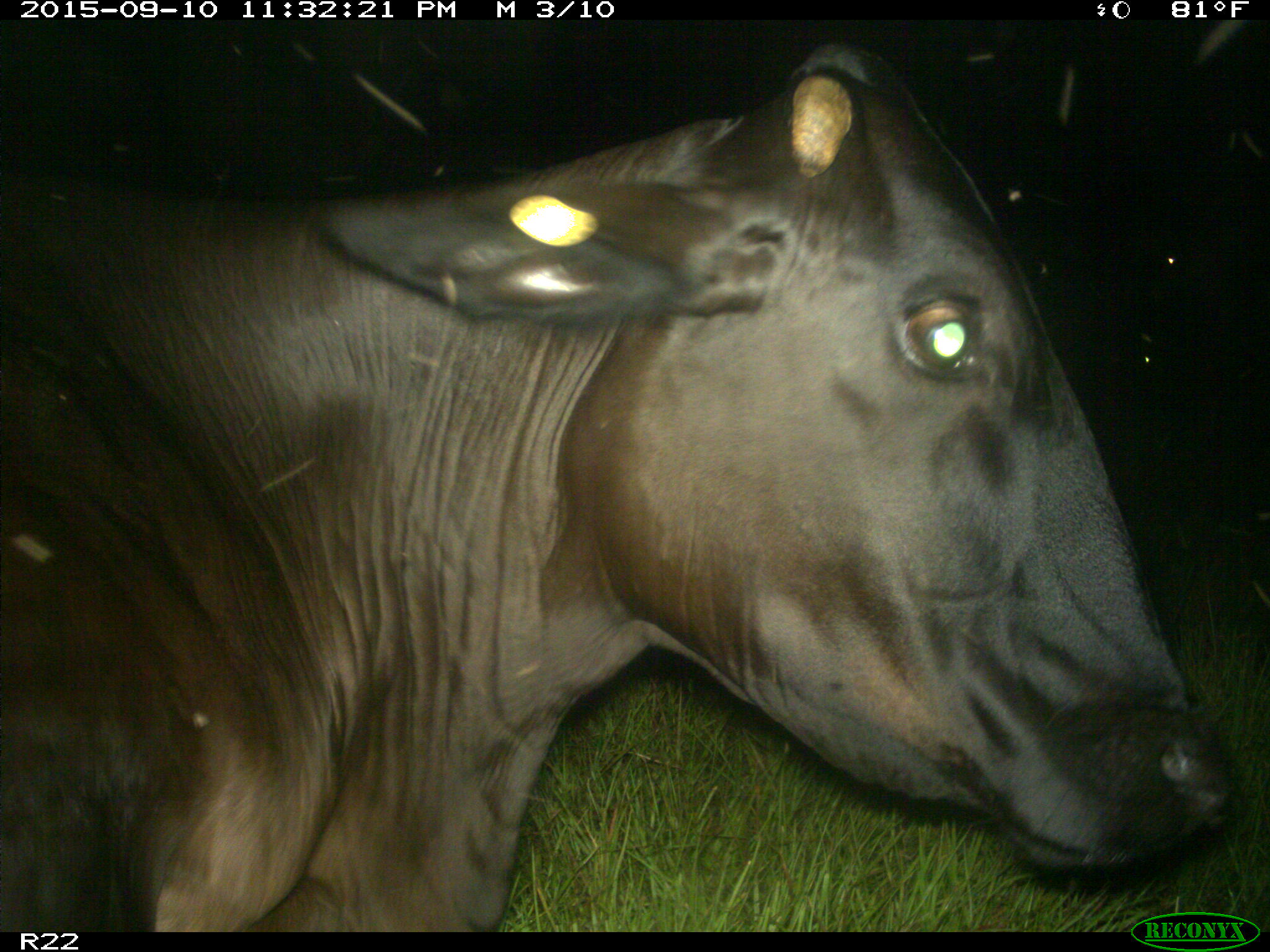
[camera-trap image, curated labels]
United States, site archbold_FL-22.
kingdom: Animalia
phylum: Chordata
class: Mammalia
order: Artiodactyla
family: Bovidae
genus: Bos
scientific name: Bos taurus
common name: domestic cow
Bos taurus (domestic cow).